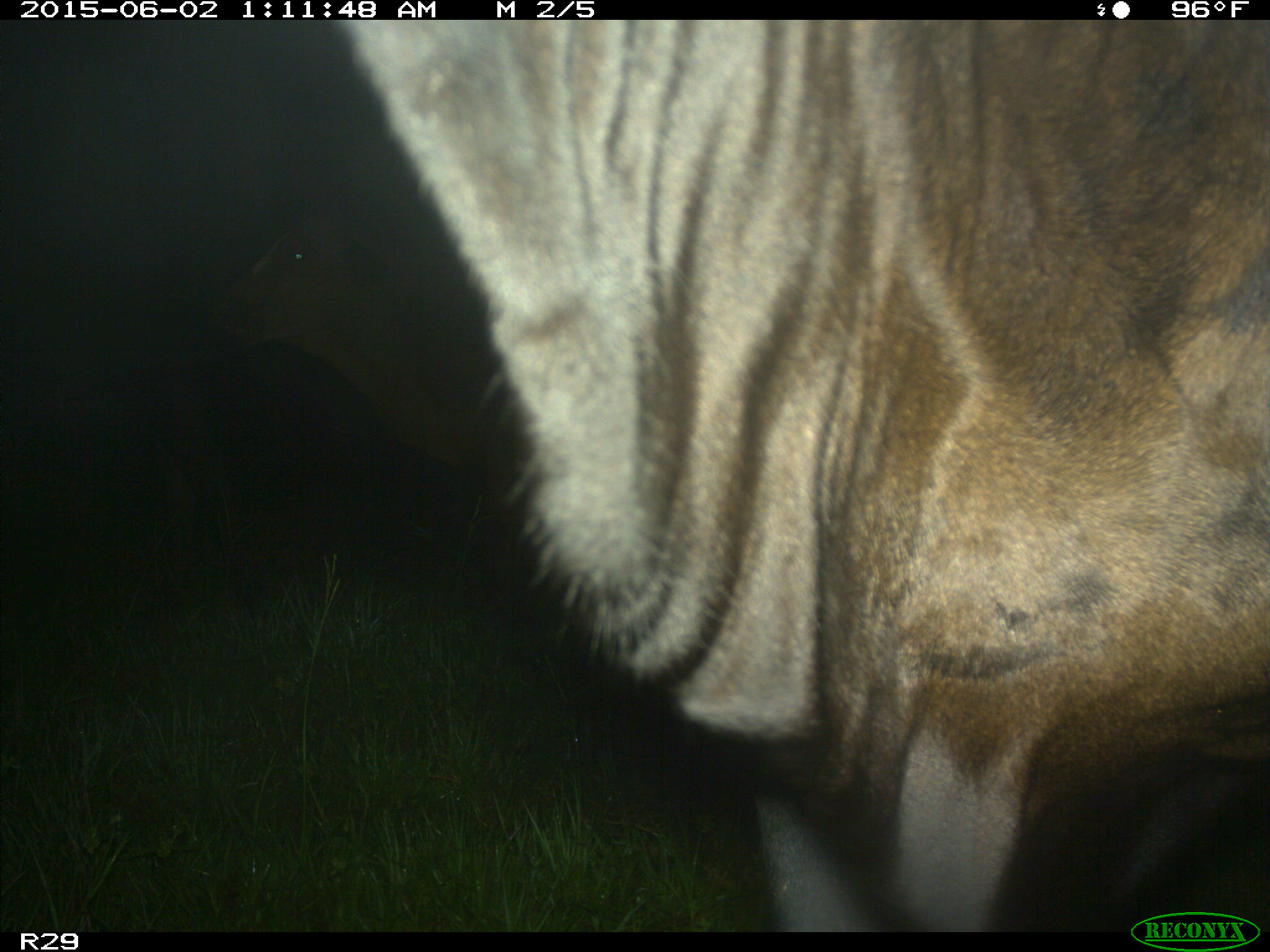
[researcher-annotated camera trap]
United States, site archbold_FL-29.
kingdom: Animalia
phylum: Chordata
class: Mammalia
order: Artiodactyla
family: Bovidae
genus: Bos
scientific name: Bos taurus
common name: domestic cow